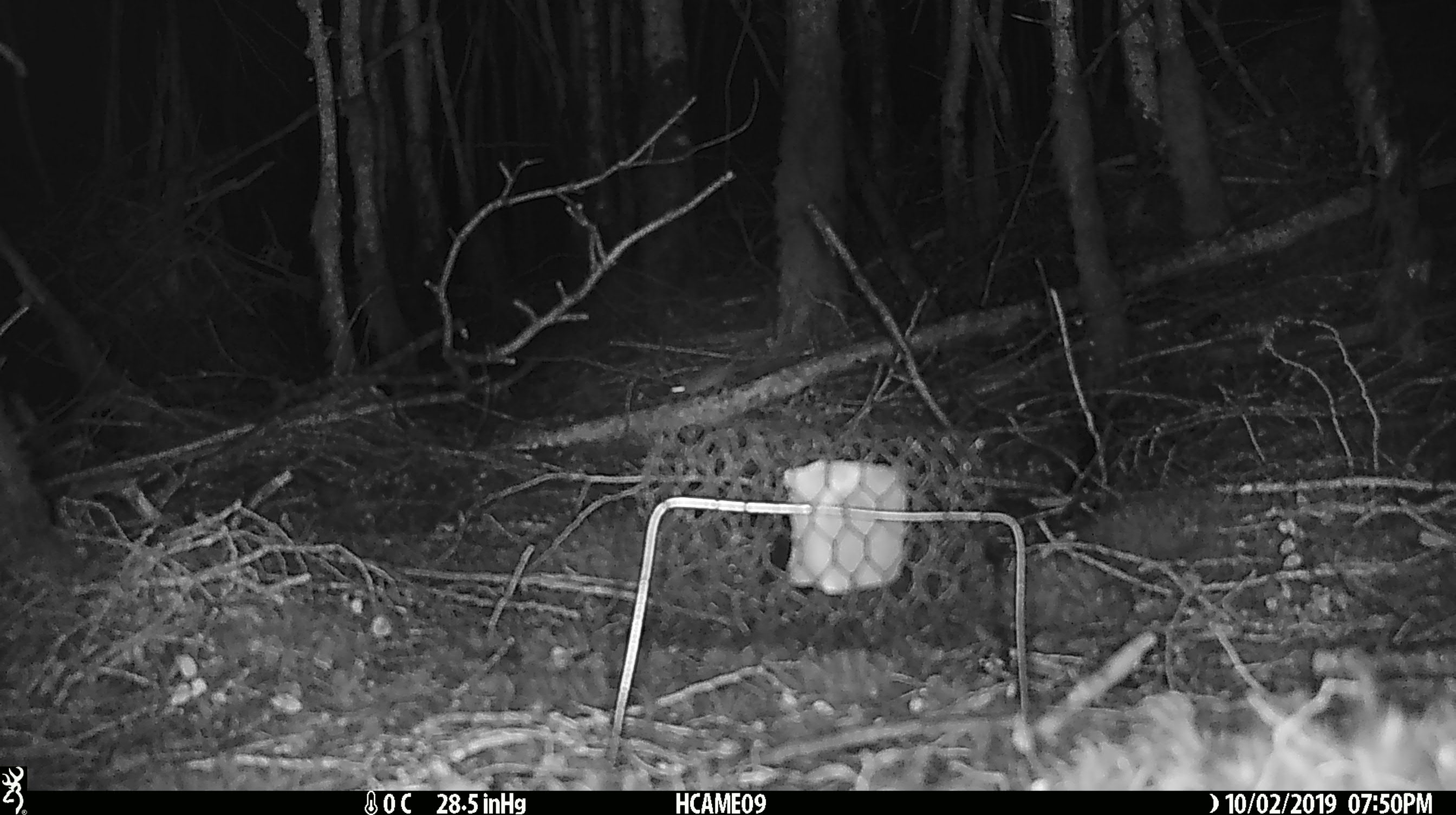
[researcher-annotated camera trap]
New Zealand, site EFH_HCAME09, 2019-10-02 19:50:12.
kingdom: Animalia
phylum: Chordata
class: Mammalia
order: Rodentia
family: Muridae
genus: Mus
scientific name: Mus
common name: mouse